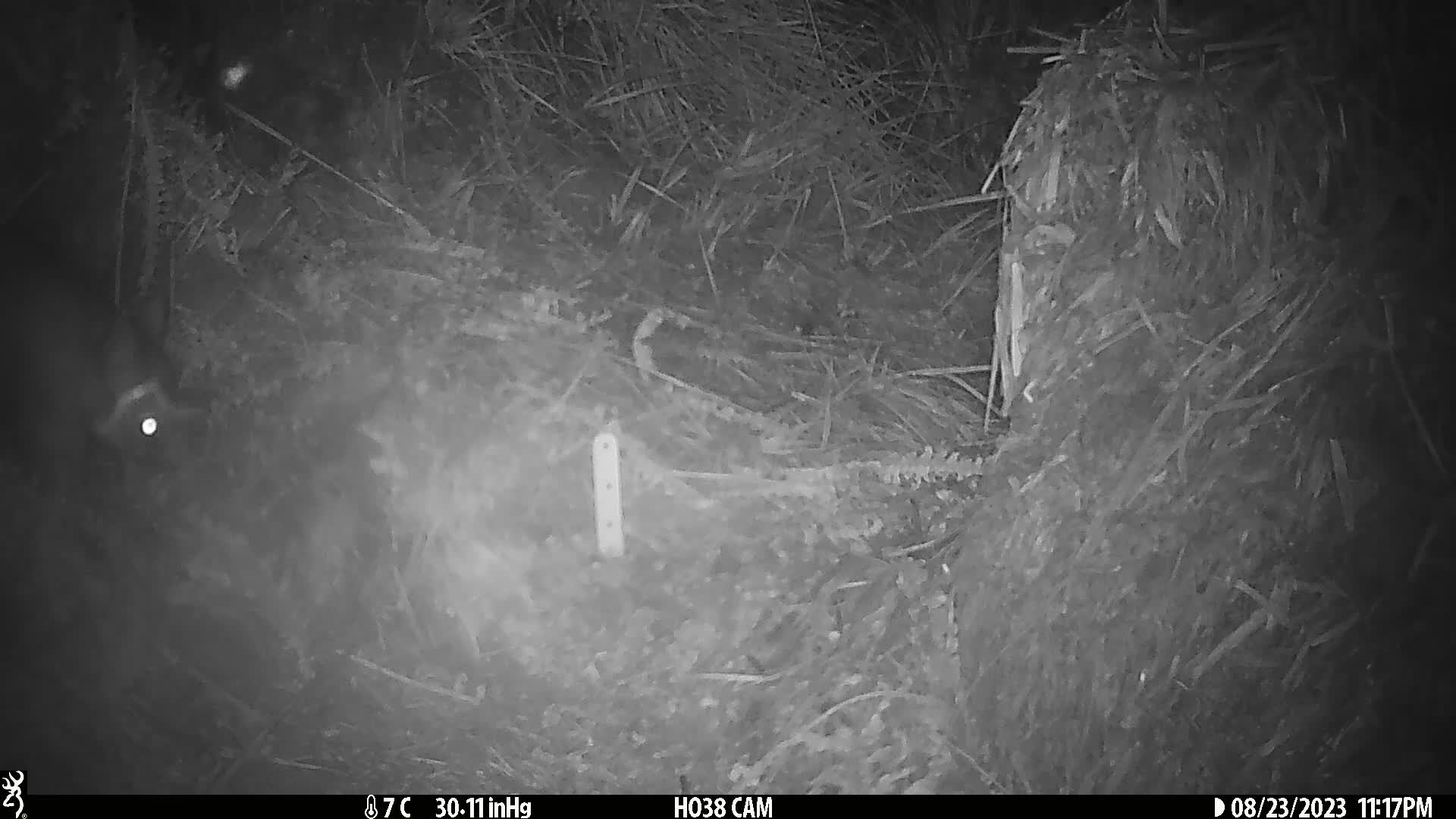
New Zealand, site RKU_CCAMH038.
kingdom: Animalia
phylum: Chordata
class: Mammalia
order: Diprotodontia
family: Phalangeridae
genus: Trichosurus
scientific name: Trichosurus vulpecula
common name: common brushtail possum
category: possum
Possum (common brushtail possum) (Trichosurus vulpecula).